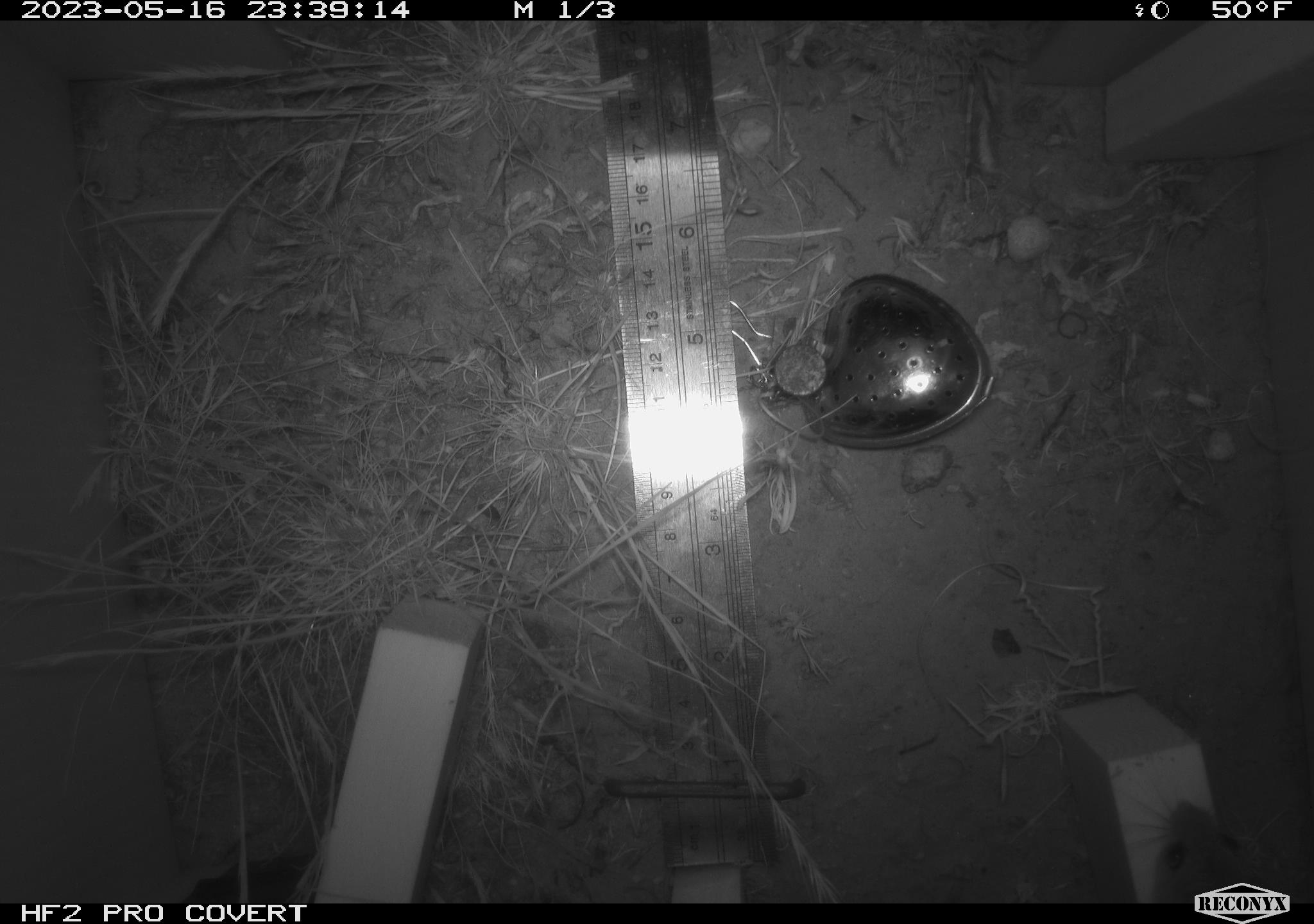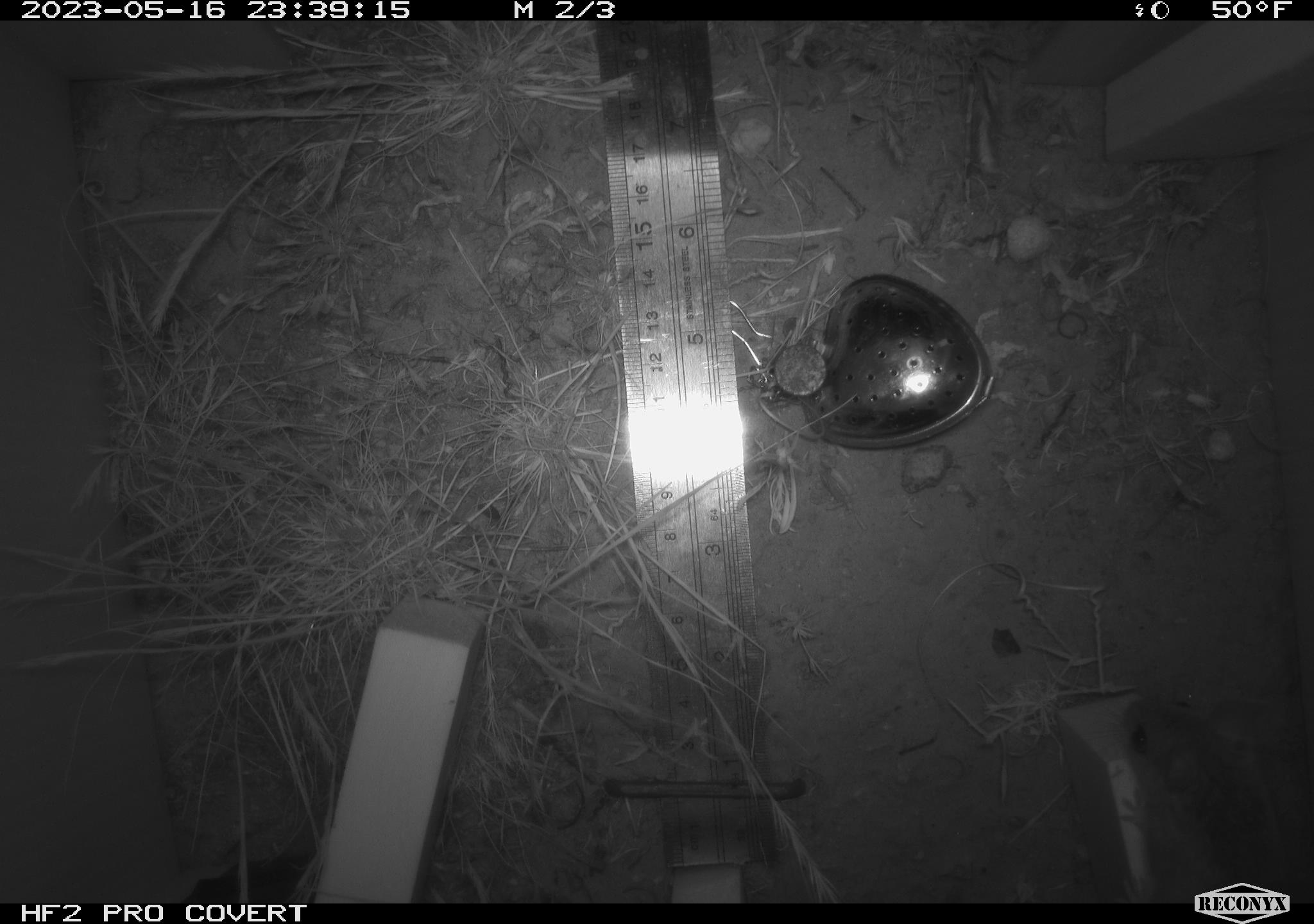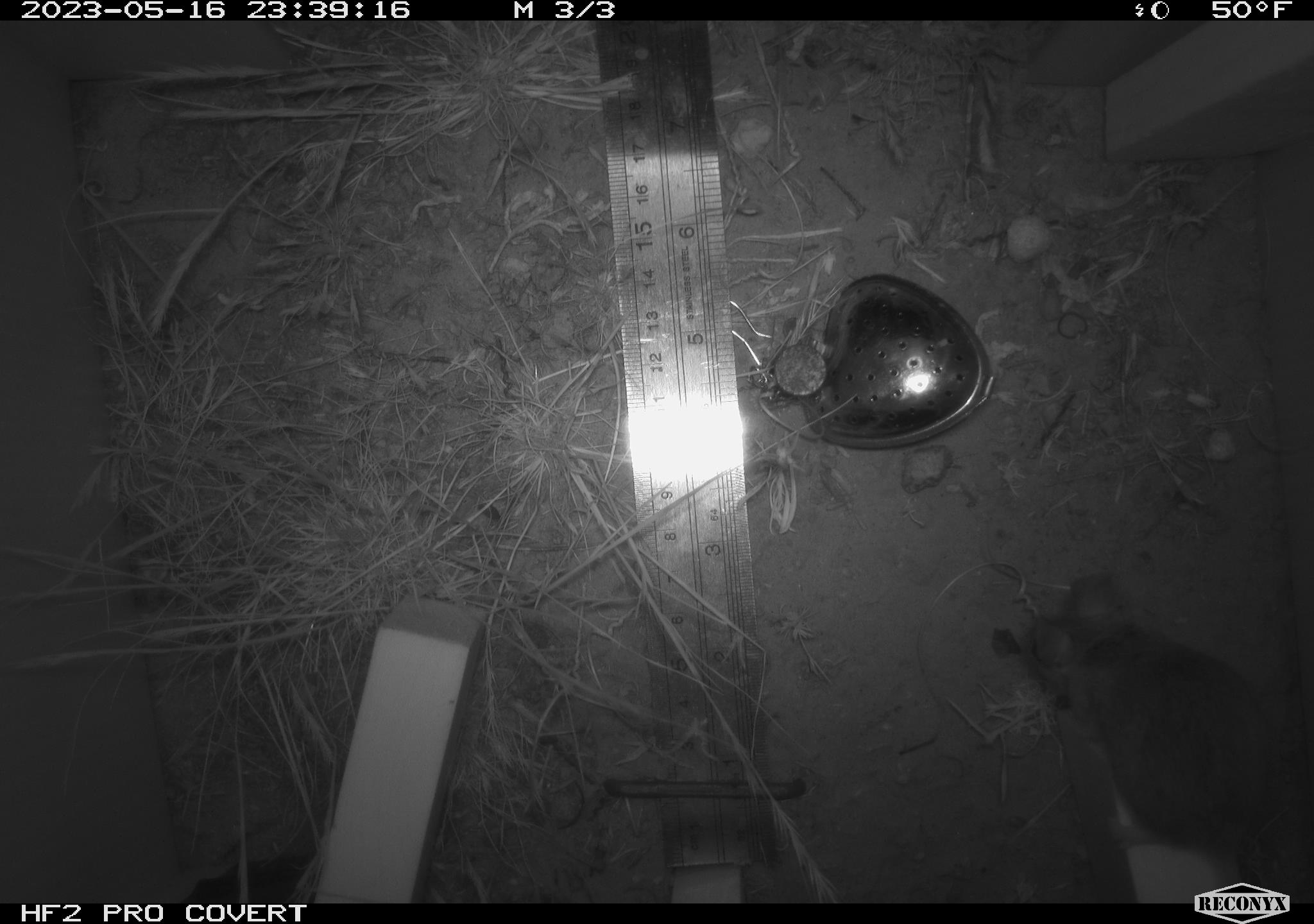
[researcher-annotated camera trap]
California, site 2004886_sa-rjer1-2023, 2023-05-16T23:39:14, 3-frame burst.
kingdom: Animalia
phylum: Chordata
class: Mammalia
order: Rodentia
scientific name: Rodentia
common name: mouse species